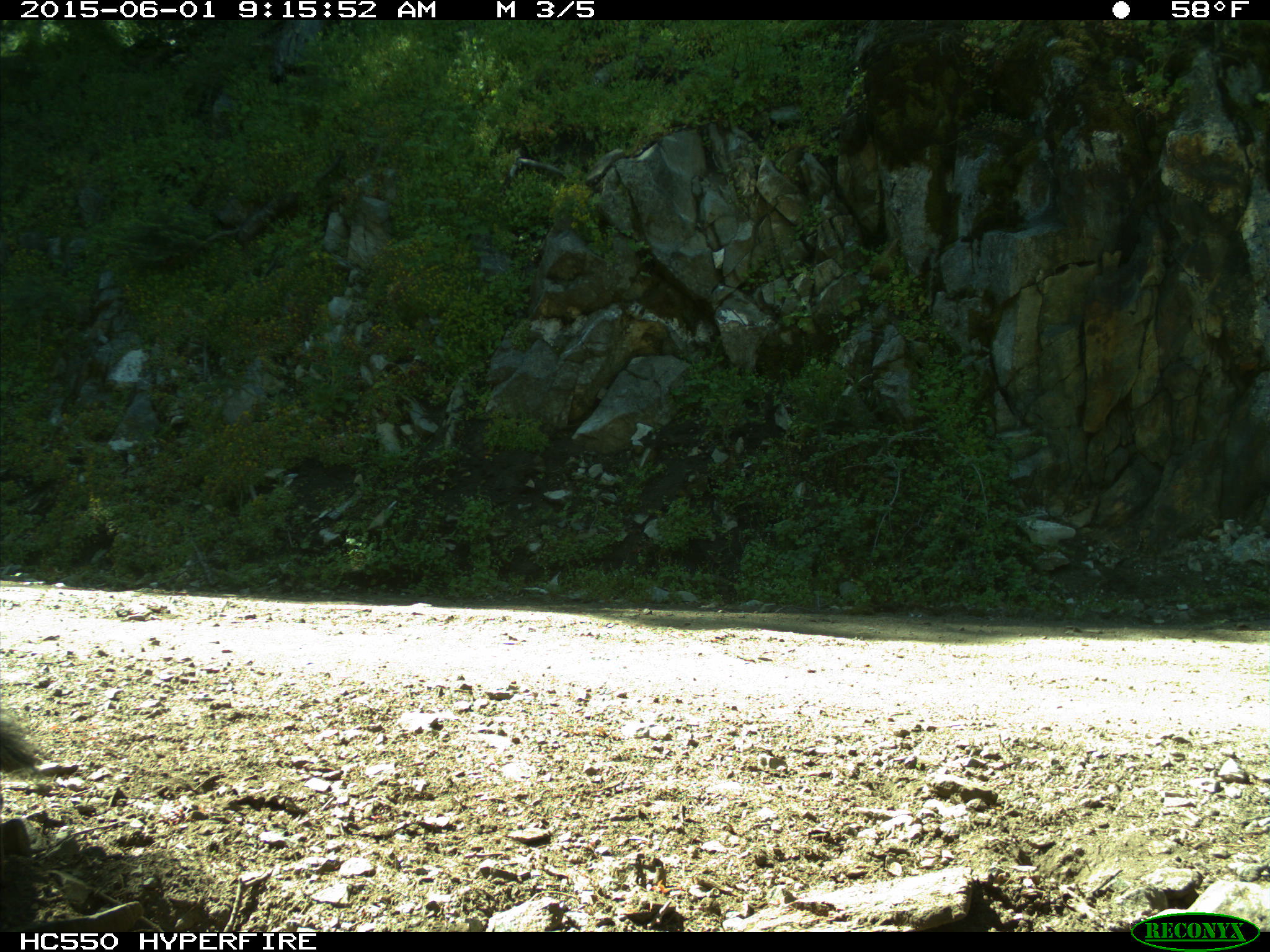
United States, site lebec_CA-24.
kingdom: Animalia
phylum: Chordata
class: Mammalia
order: Rodentia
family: Sciuridae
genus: Sciurus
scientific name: Sciurus carolinensis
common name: eastern gray squirrel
Sciurus carolinensis (eastern gray squirrel).